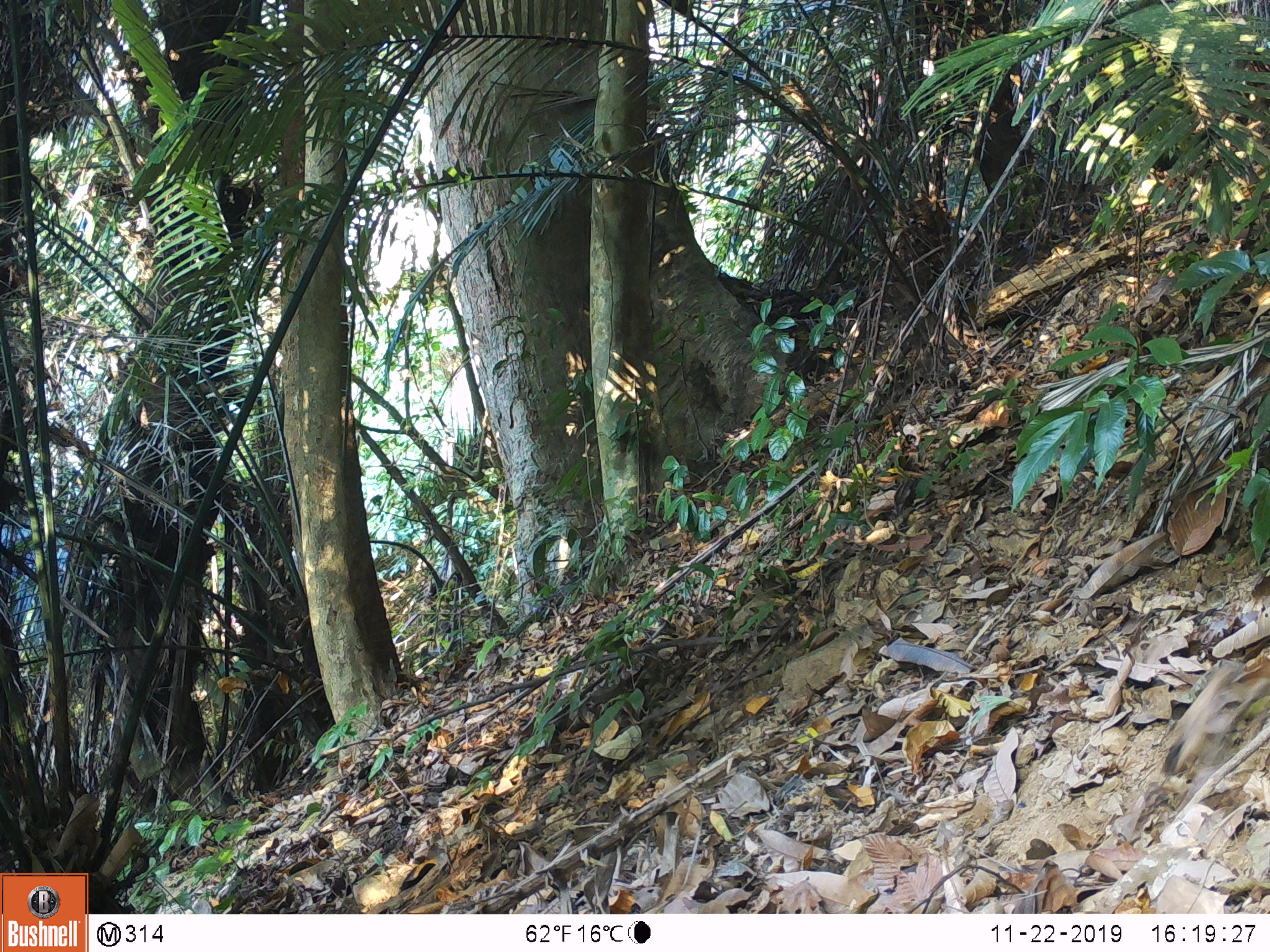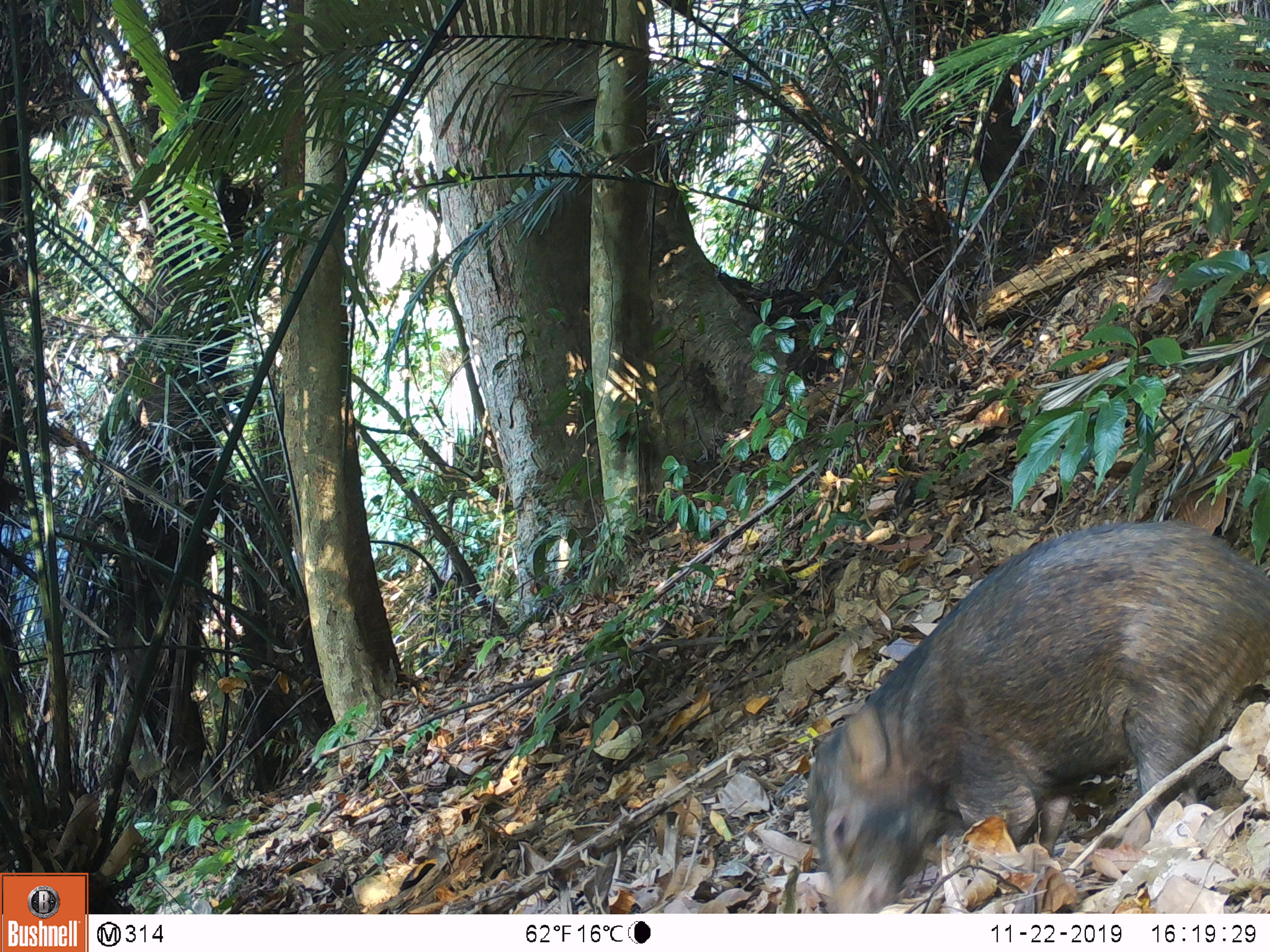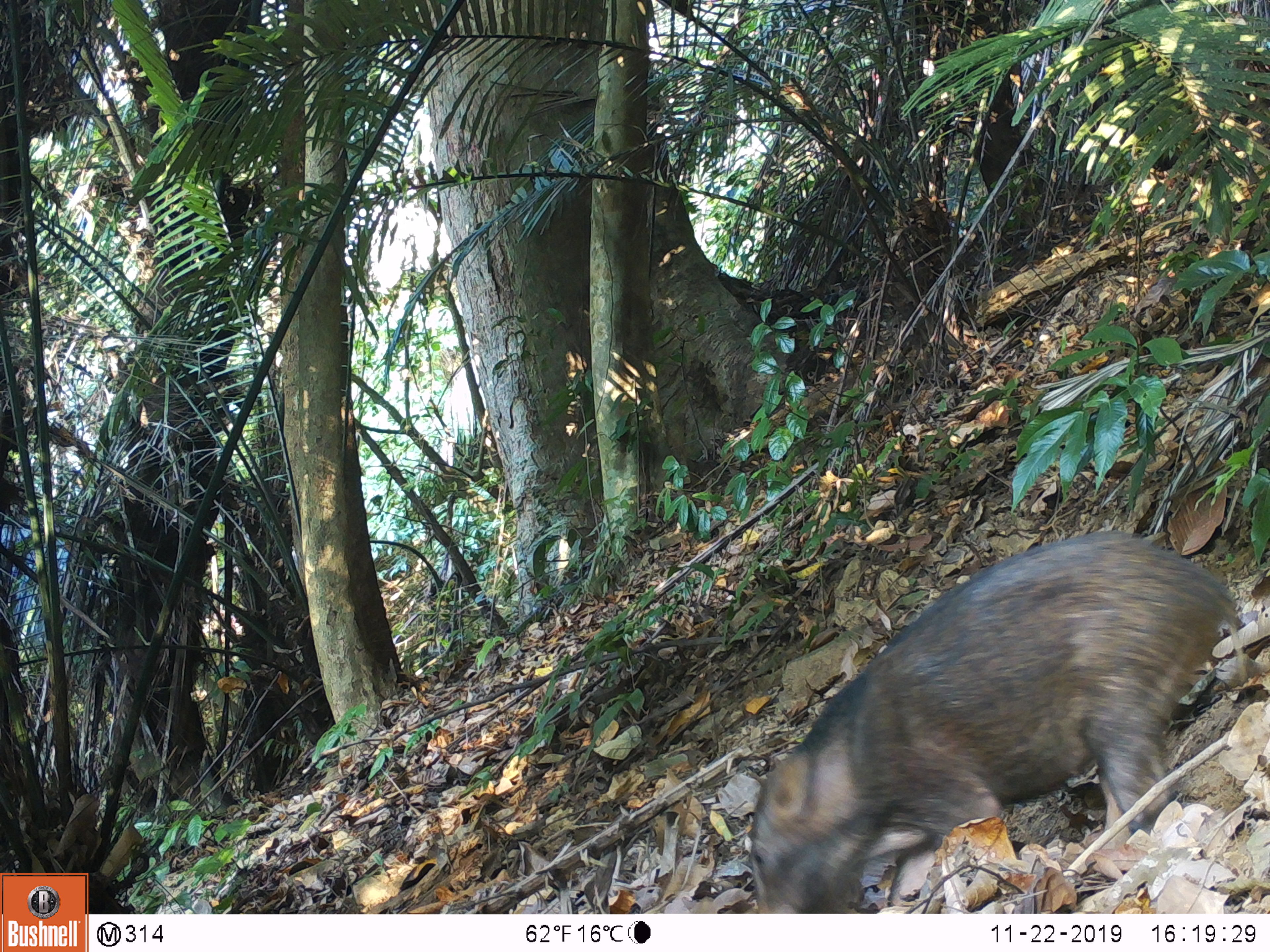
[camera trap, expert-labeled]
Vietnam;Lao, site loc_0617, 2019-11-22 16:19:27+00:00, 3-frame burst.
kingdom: Animalia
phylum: Chordata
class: Mammalia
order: Artiodactyla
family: Suidae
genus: Sus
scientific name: Sus scrofa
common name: eurasian wild pig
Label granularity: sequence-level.